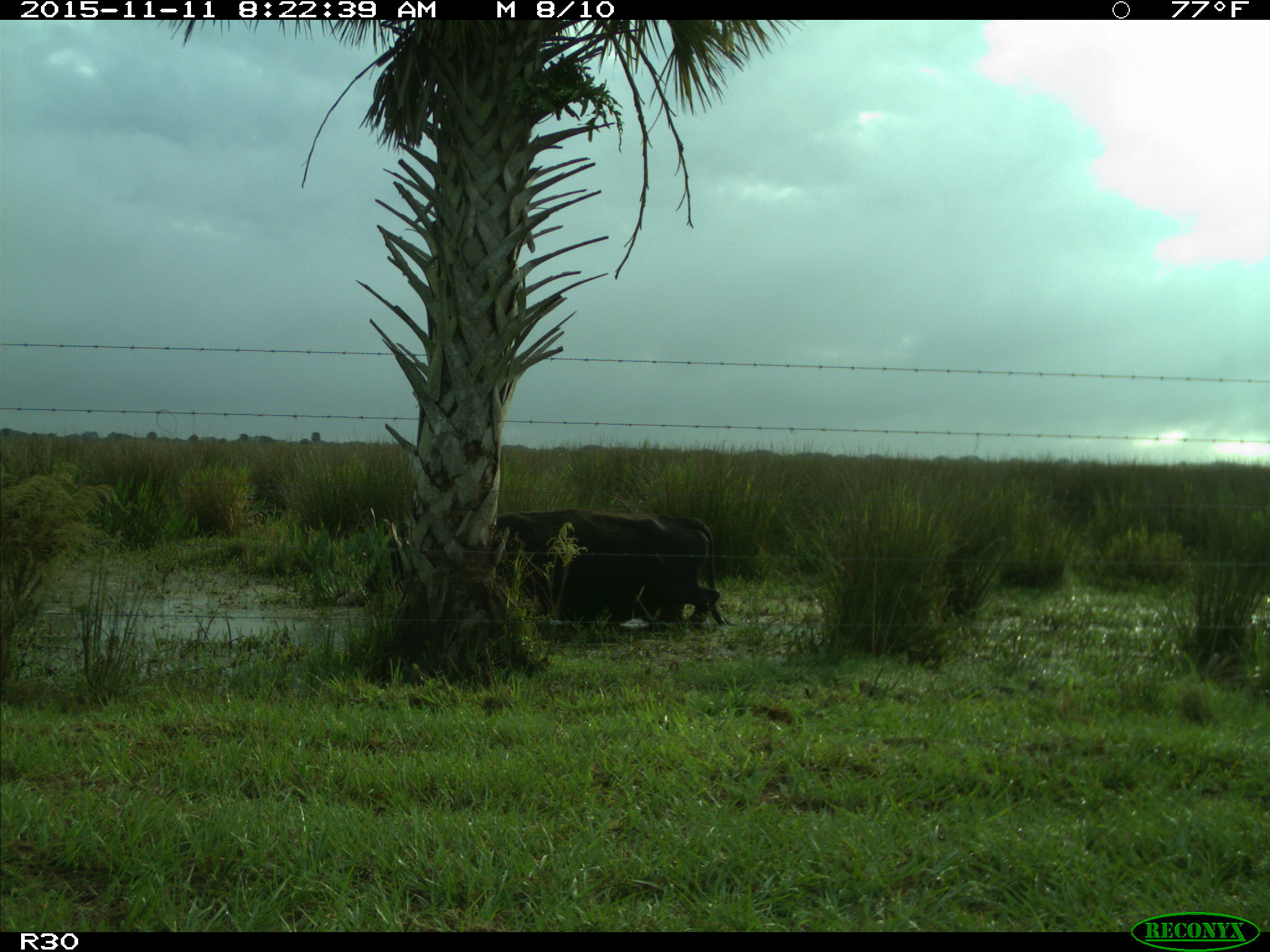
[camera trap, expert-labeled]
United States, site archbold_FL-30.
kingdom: Animalia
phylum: Chordata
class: Mammalia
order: Artiodactyla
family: Bovidae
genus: Bos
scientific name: Bos taurus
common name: domestic cow